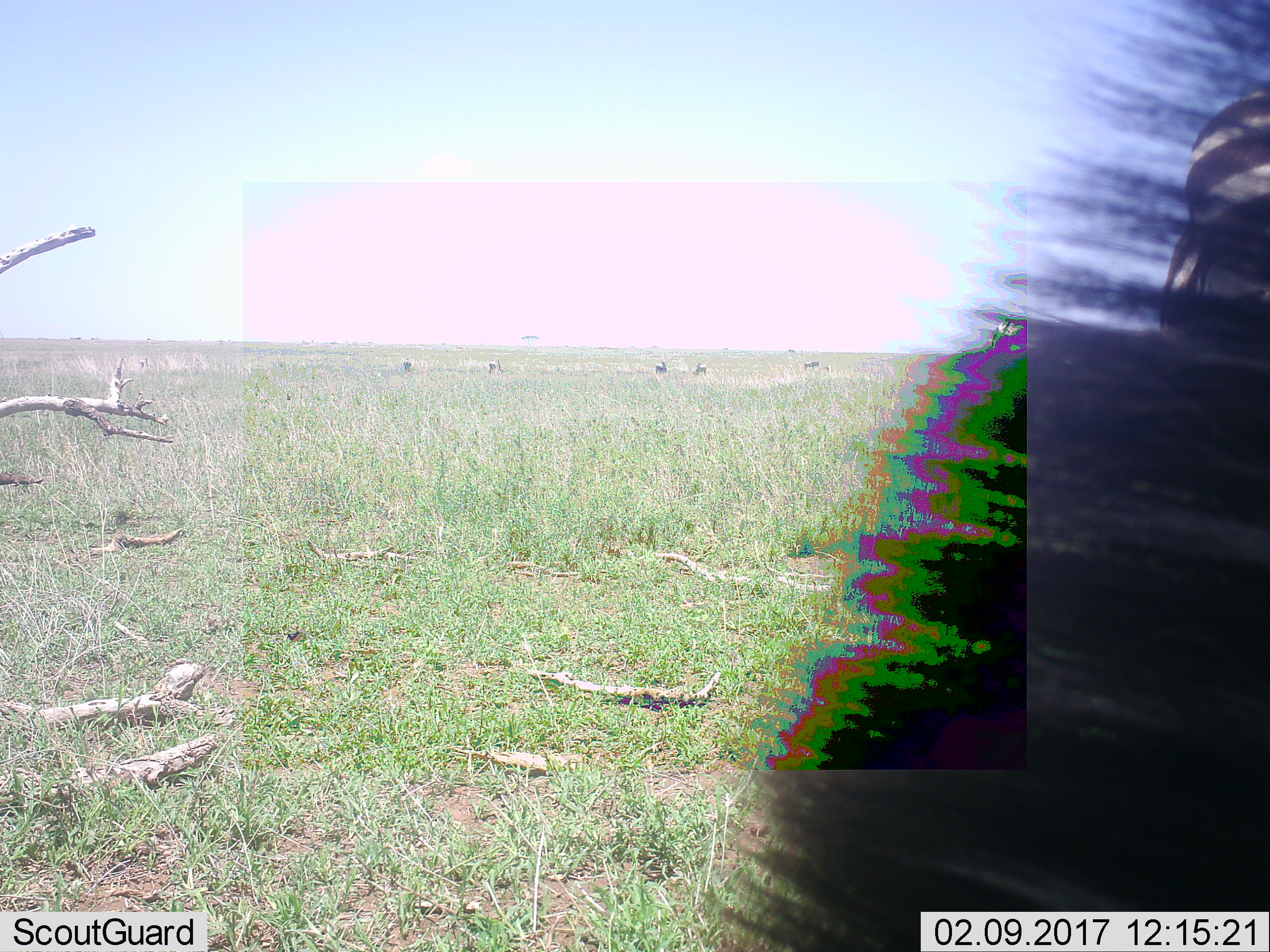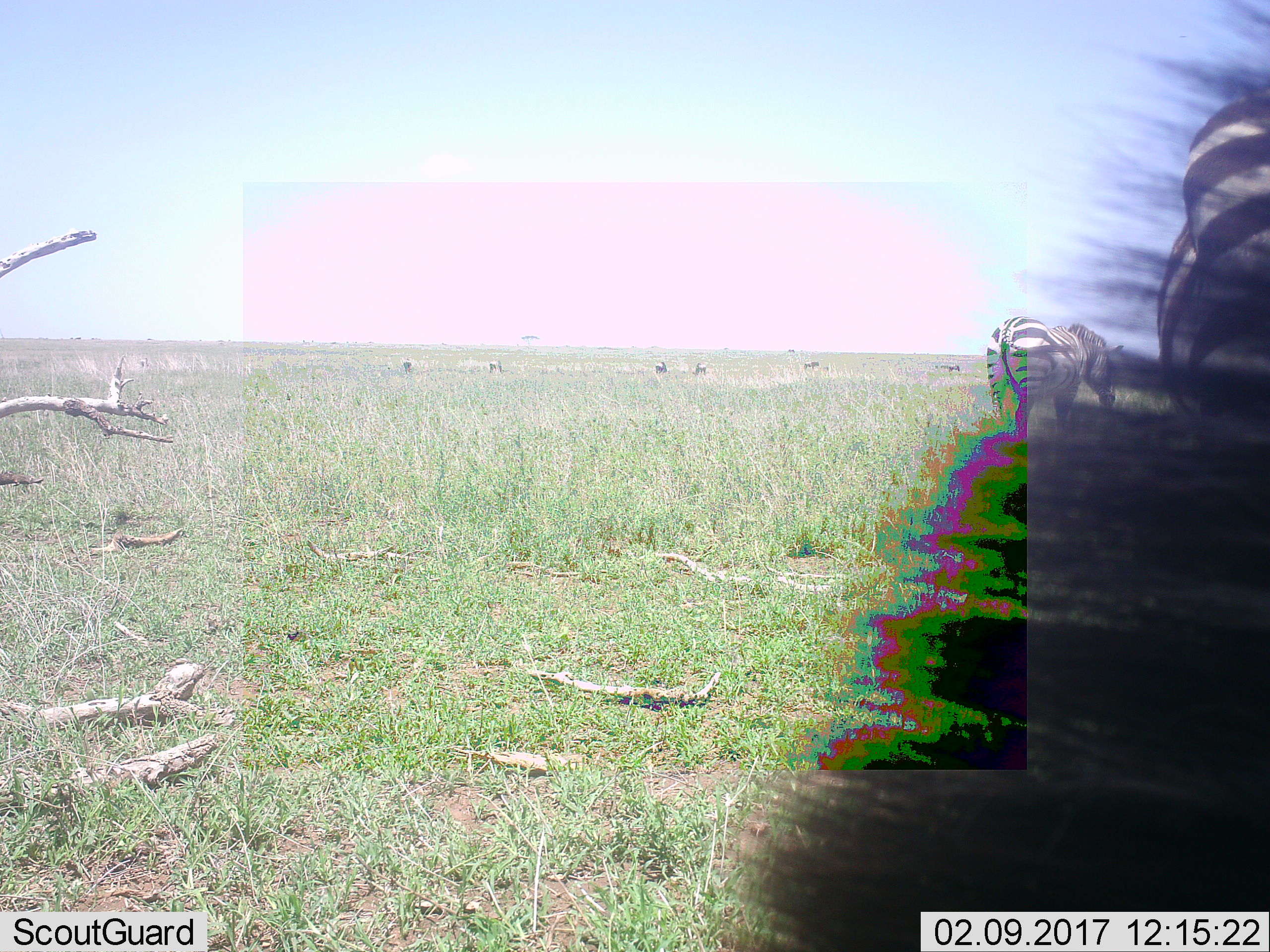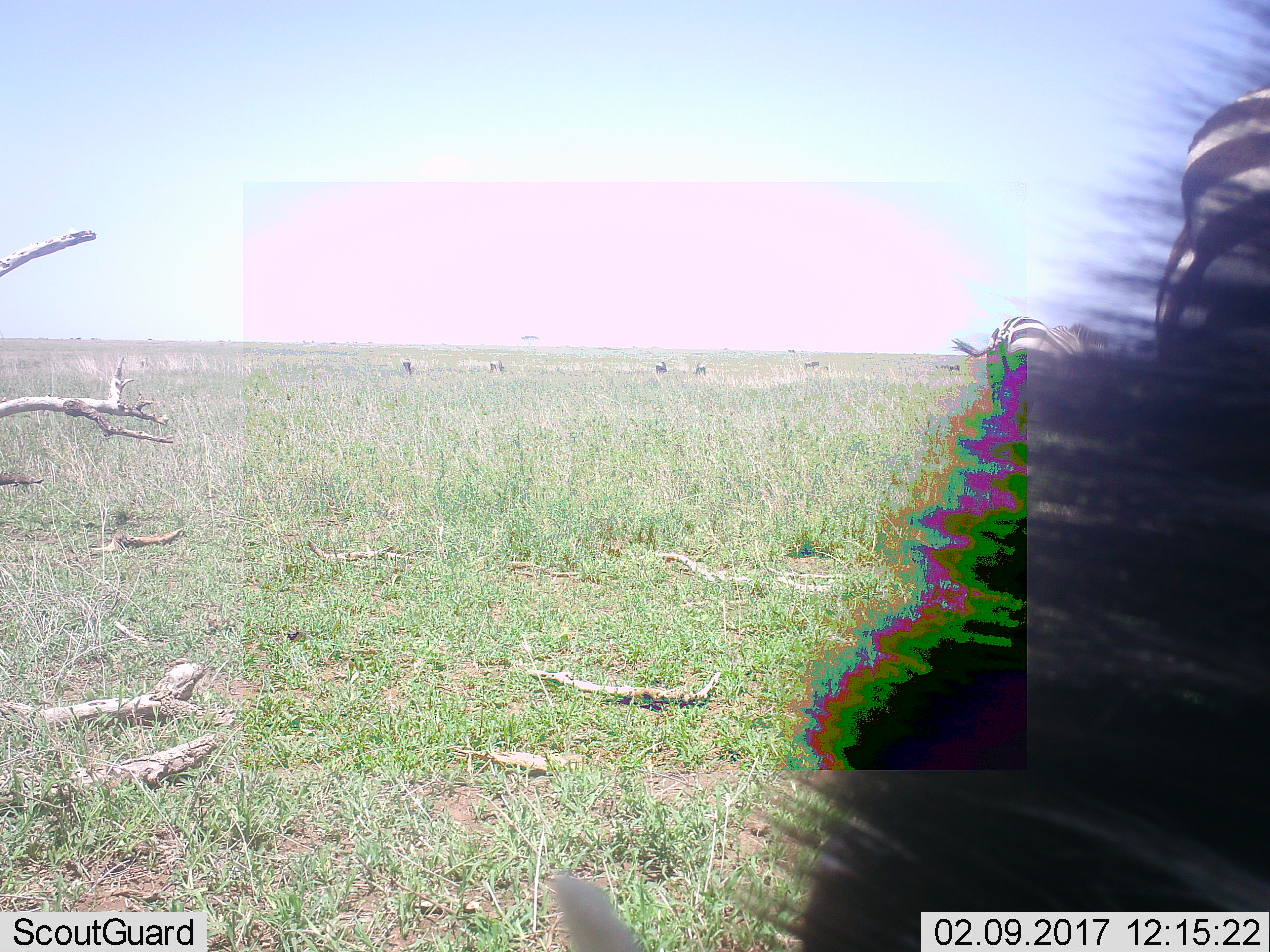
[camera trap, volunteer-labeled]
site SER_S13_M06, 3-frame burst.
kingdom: Animalia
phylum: Chordata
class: Mammalia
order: Perissodactyla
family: Equidae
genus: Equus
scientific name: Equus quagga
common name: plains zebra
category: zebraplains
Zebraplains (plains zebra) (Equus quagga), count 2. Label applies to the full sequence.